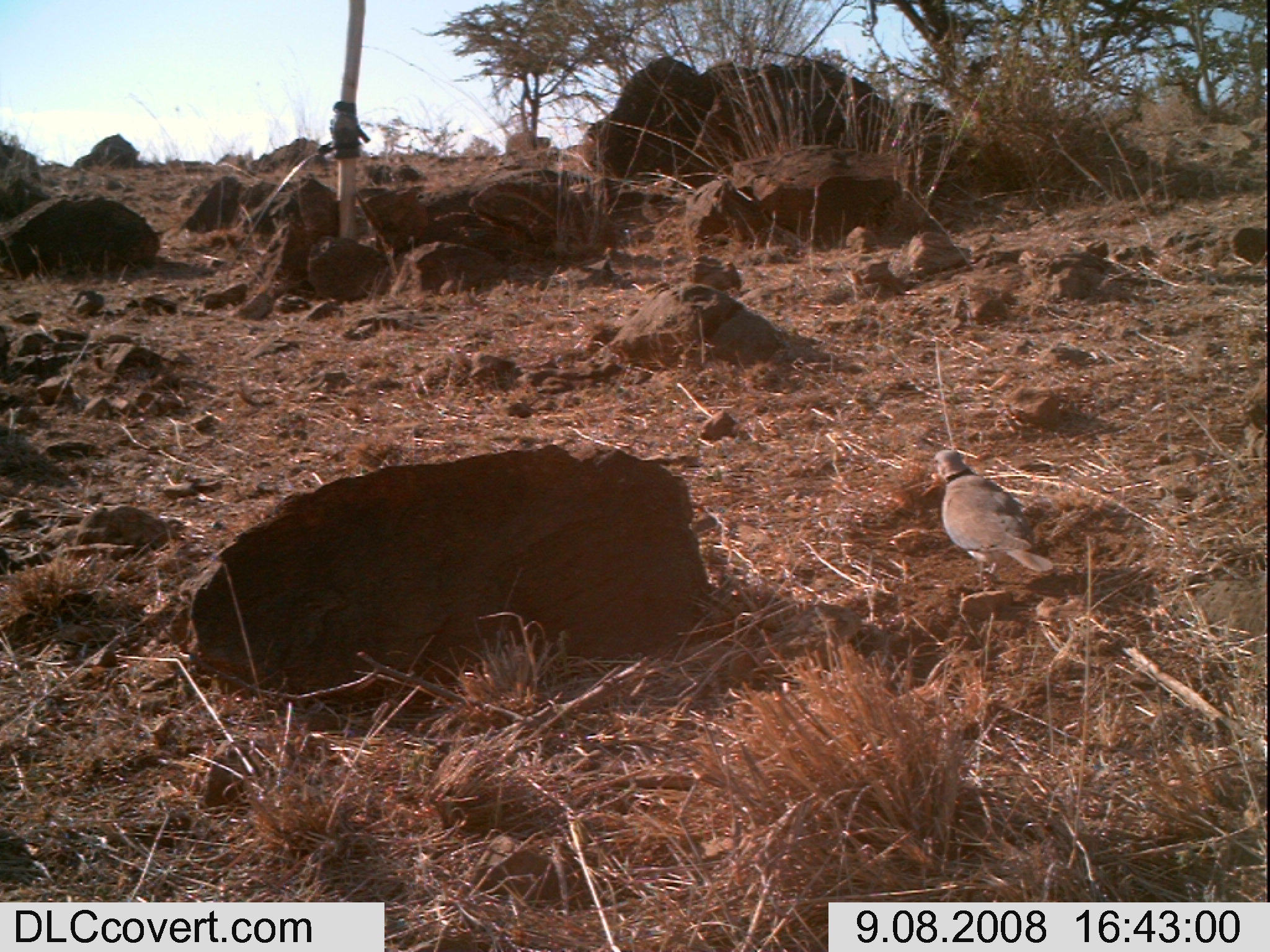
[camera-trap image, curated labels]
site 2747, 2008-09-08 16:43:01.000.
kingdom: Animalia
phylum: Chordata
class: Aves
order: Columbiformes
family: Columbidae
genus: Streptopelia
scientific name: Streptopelia capicola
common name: ring-necked dove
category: streptopilia capicola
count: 1